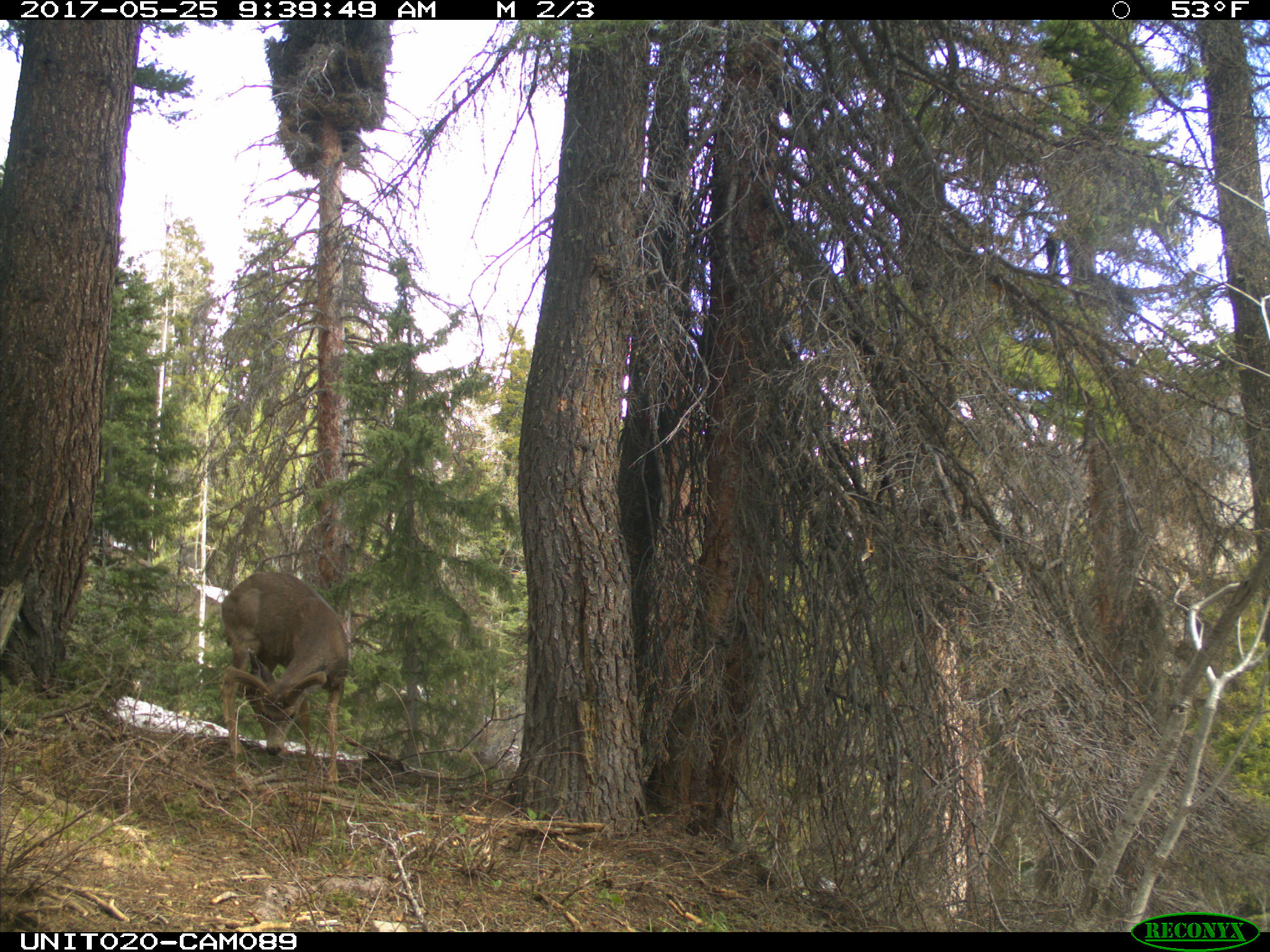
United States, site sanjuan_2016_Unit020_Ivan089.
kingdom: Animalia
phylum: Chordata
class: Mammalia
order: Artiodactyla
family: Cervidae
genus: Odocoileus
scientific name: Odocoileus hemionus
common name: mule deer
Odocoileus hemionus (mule deer).